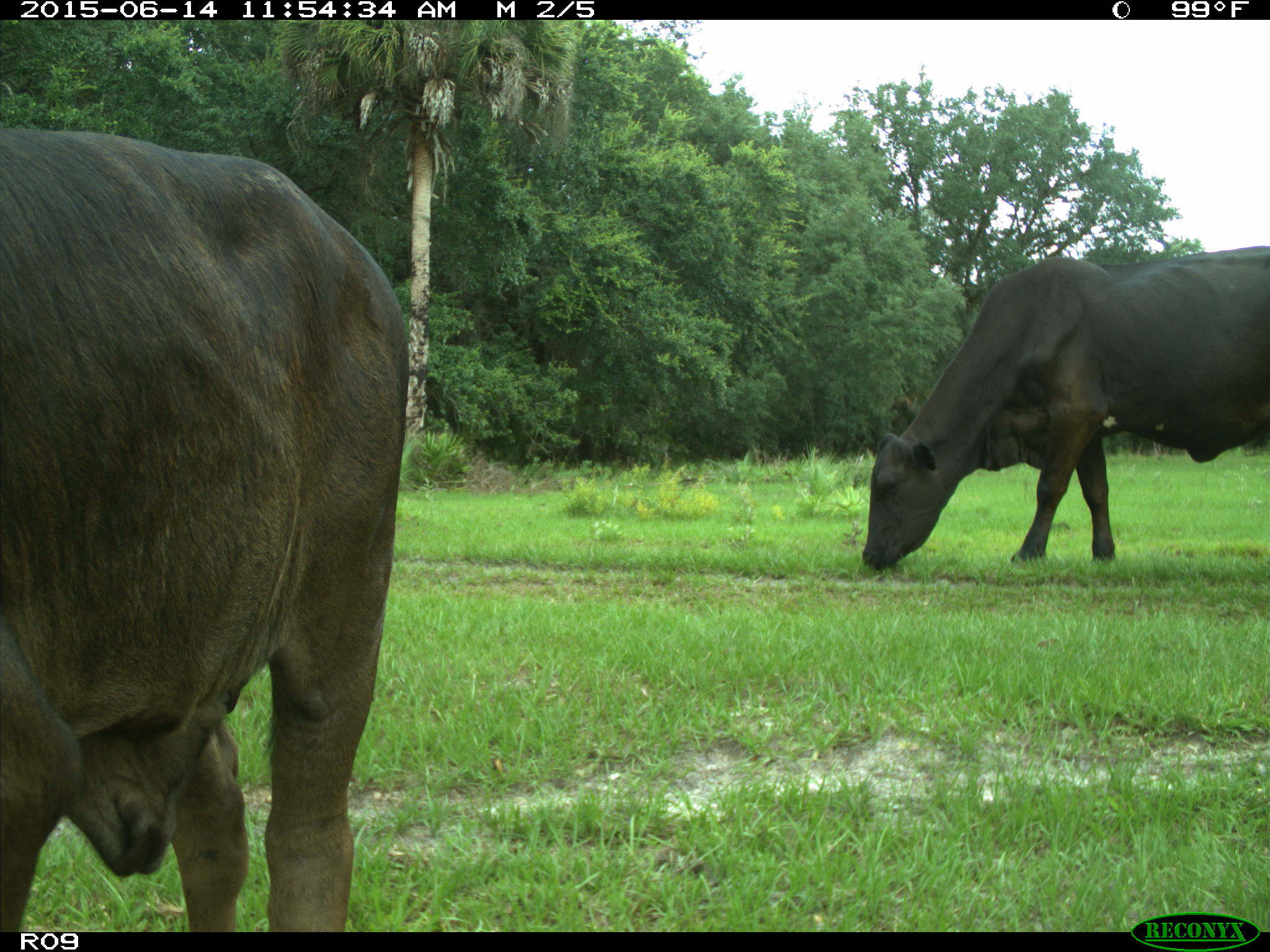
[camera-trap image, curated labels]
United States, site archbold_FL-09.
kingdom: Animalia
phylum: Chordata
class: Mammalia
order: Artiodactyla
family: Bovidae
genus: Bos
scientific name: Bos taurus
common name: domestic cow